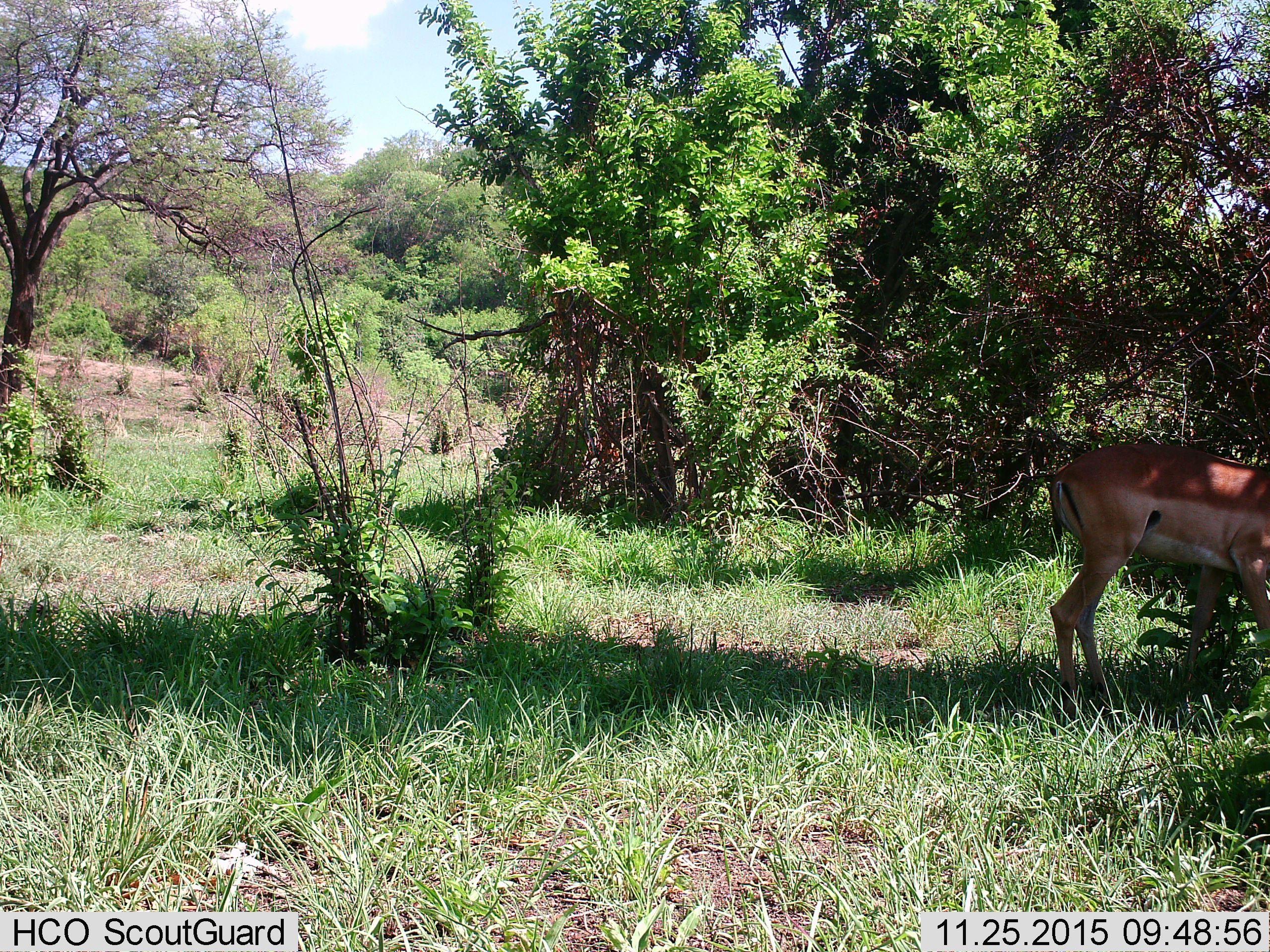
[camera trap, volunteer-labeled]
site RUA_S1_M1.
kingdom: Animalia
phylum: Chordata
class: Mammalia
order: Artiodactyla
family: Bovidae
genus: Aepyceros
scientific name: Aepyceros melampus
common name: impala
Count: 1.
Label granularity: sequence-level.